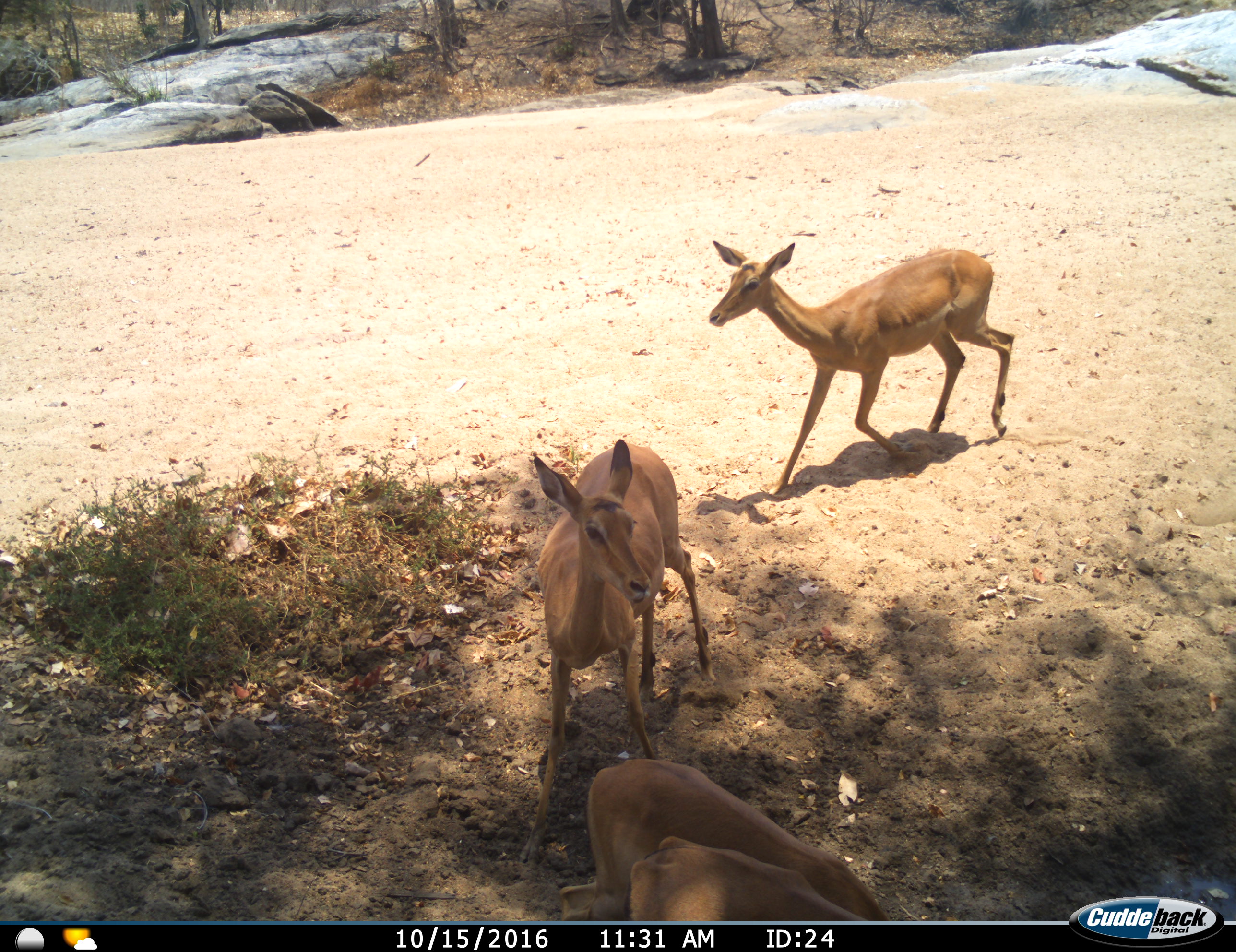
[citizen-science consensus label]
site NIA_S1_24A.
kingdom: Animalia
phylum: Chordata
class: Mammalia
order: Artiodactyla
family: Bovidae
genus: Aepyceros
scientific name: Aepyceros melampus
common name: impala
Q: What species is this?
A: Impala (Aepyceros melampus).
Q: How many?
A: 4.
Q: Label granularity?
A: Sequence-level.